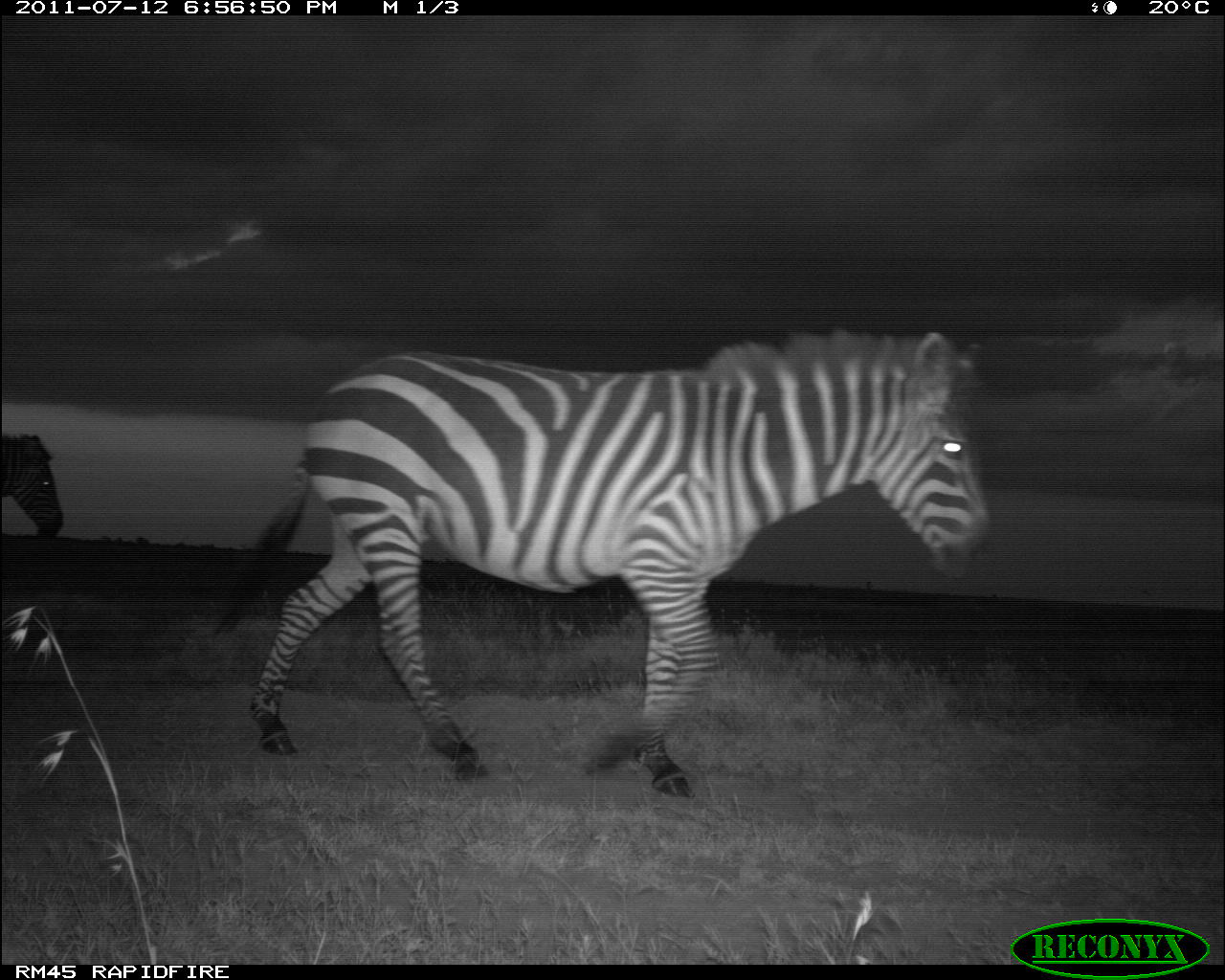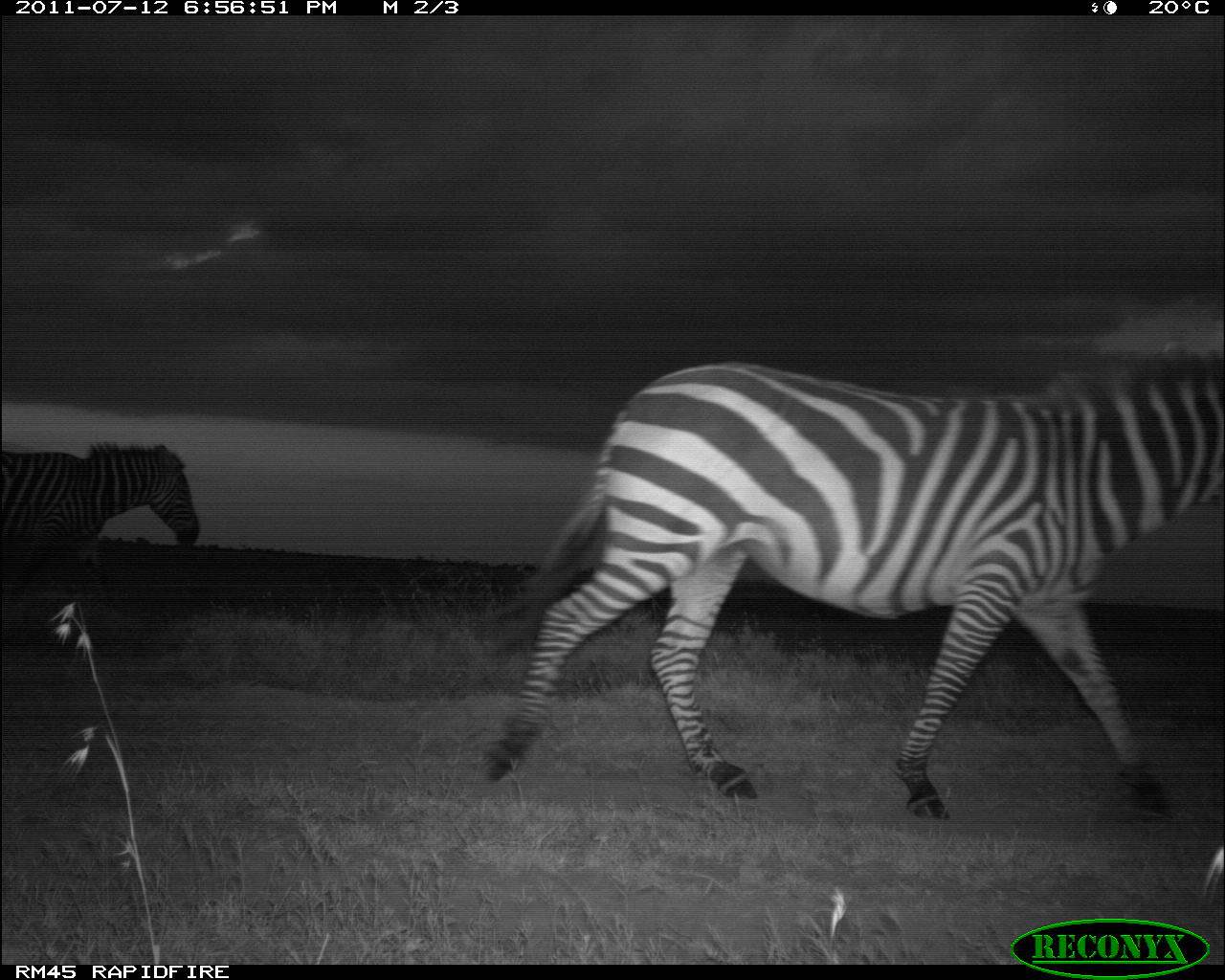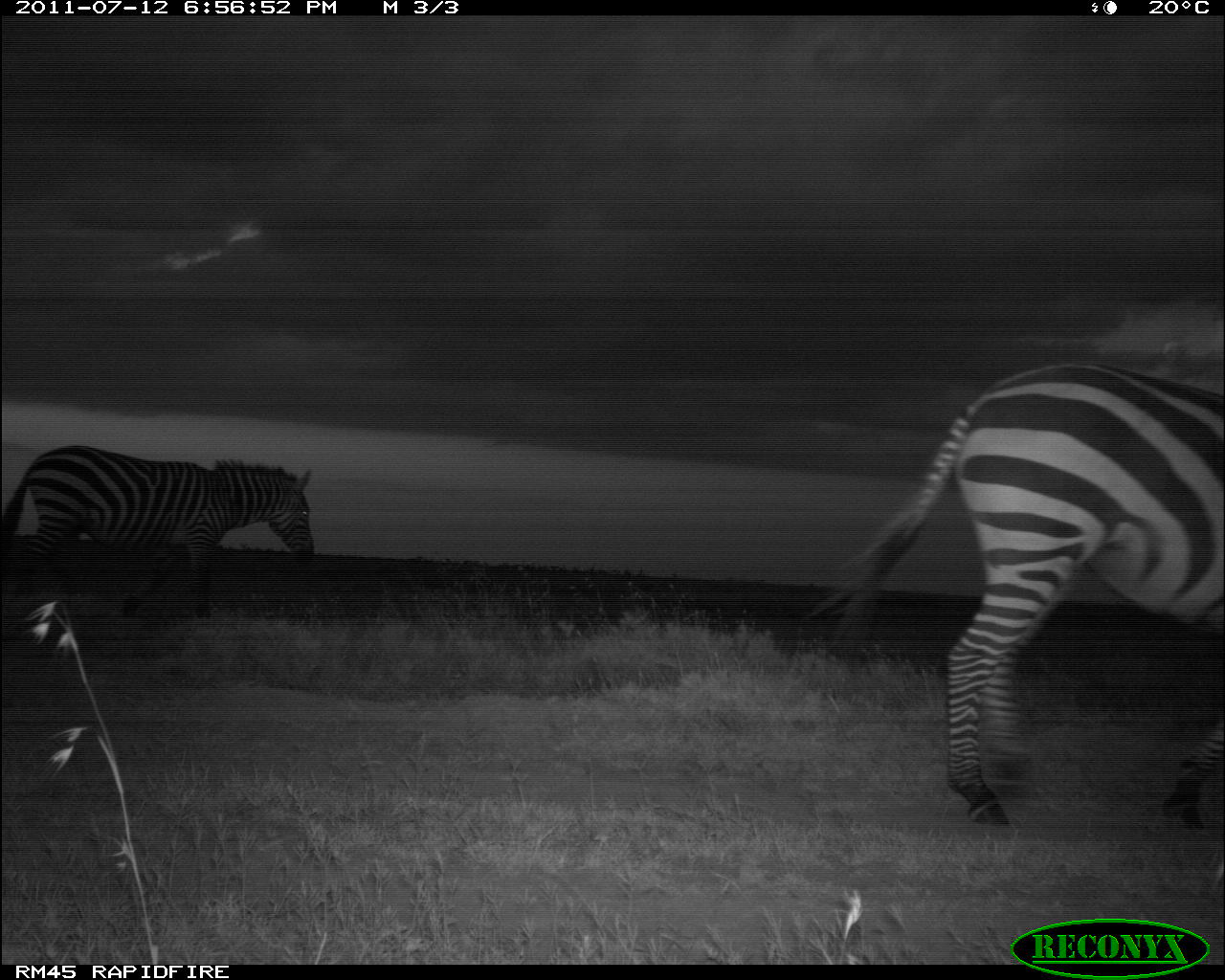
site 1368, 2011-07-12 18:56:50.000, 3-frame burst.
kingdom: Animalia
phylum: Chordata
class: Mammalia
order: Perissodactyla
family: Equidae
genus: Equus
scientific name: Equus quagga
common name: plains zebra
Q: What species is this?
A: Equus quagga (plains zebra).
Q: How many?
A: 2.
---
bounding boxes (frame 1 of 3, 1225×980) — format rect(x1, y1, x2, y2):
equus quagga: rect(206, 322, 997, 800); rect(0, 429, 64, 539)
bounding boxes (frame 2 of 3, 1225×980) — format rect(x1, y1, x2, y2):
equus quagga: rect(477, 339, 1222, 823); rect(1, 440, 201, 622)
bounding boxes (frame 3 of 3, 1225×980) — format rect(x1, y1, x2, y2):
equus quagga: rect(803, 360, 1225, 833); rect(0, 444, 315, 620)